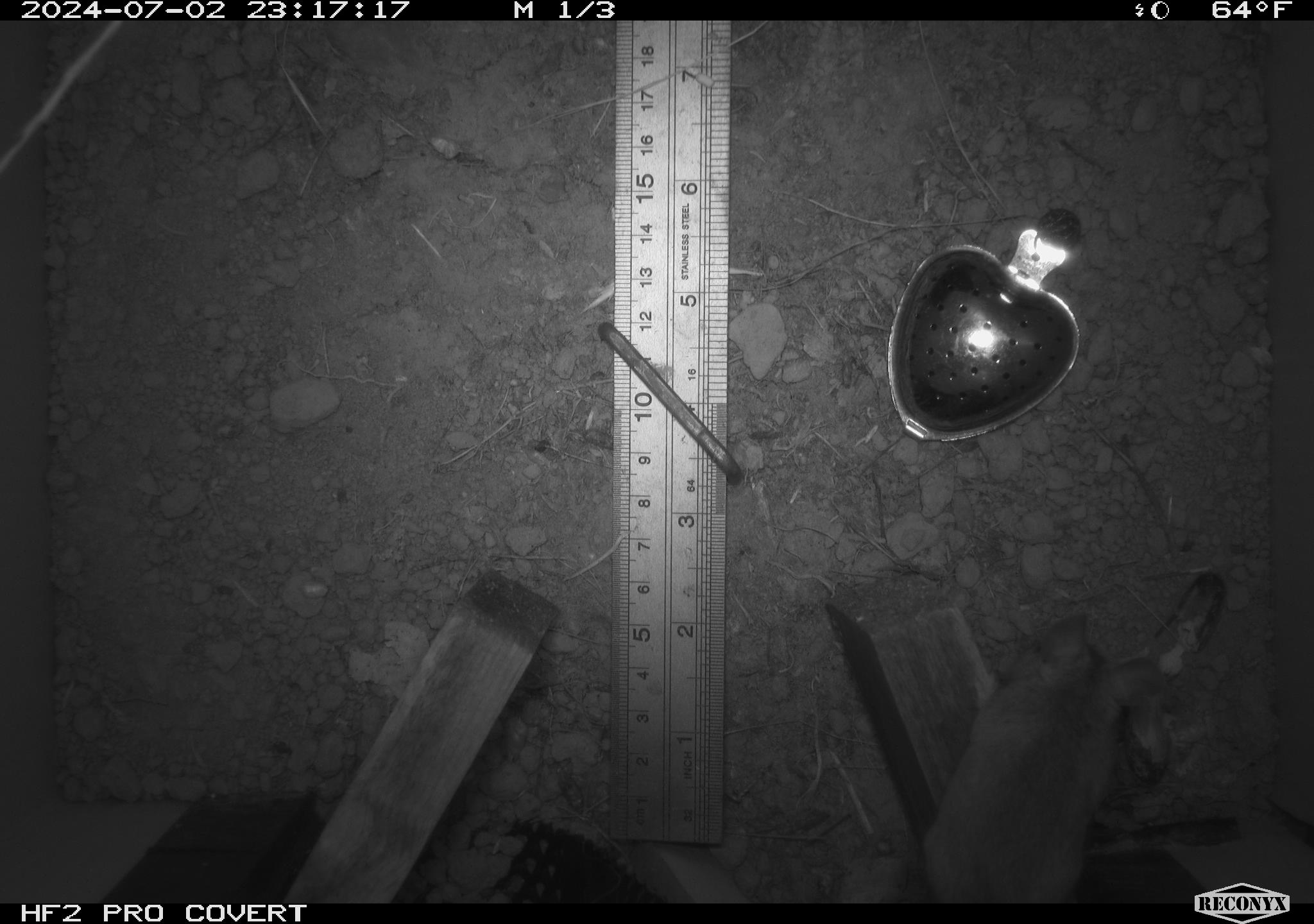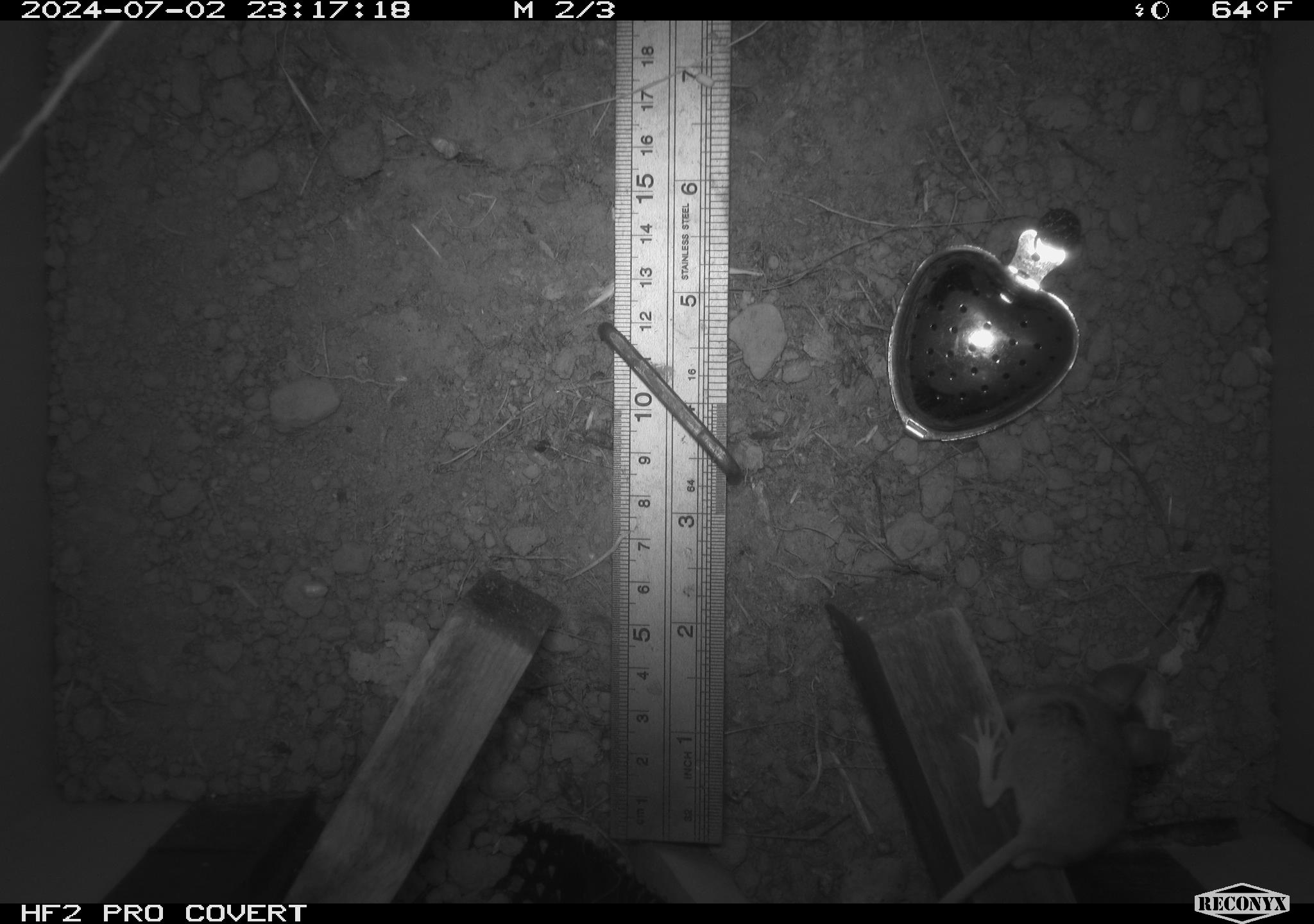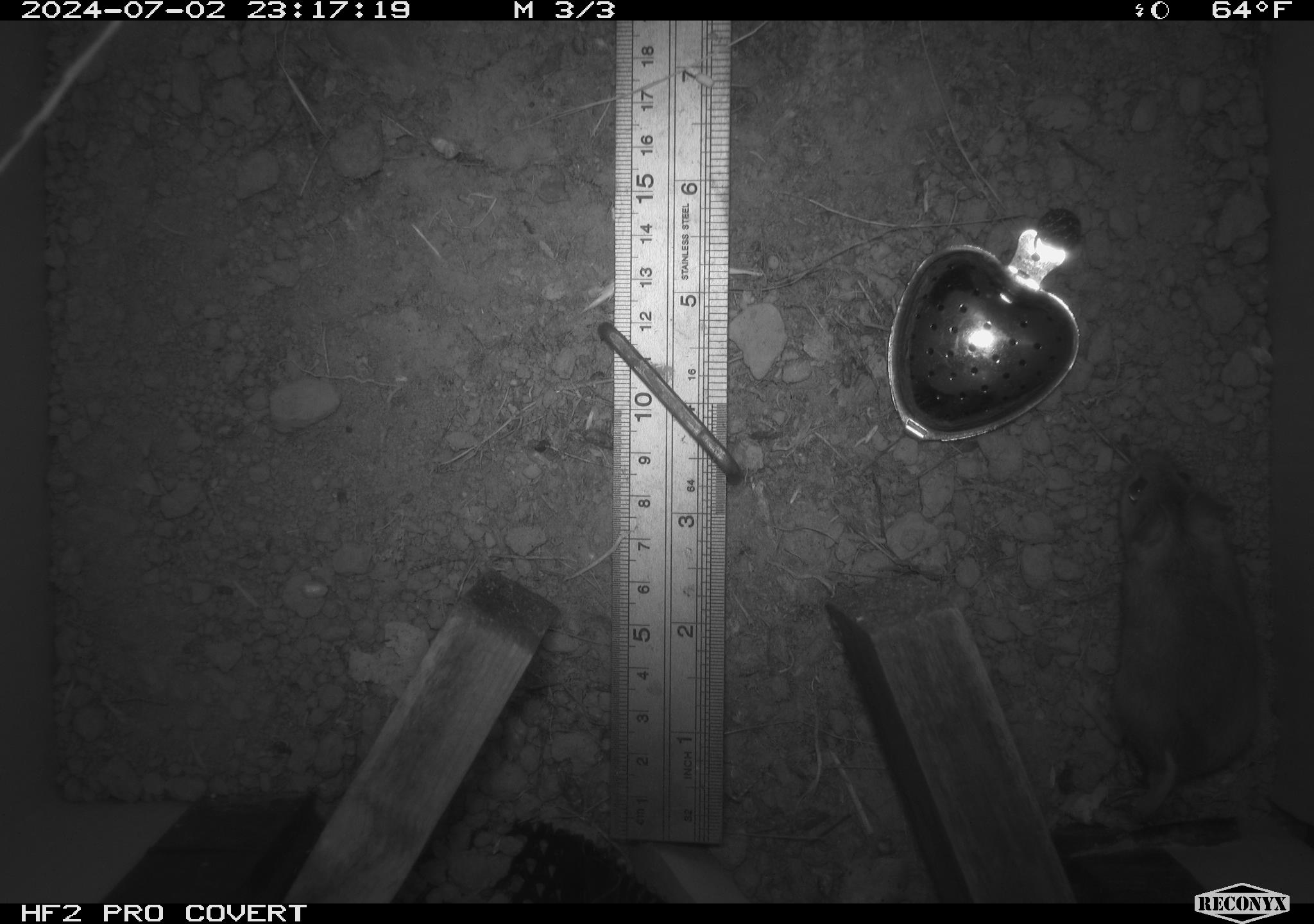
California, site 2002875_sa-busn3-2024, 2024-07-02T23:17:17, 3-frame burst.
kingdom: Animalia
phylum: Chordata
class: Mammalia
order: Rodentia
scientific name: Rodentia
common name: mouse species